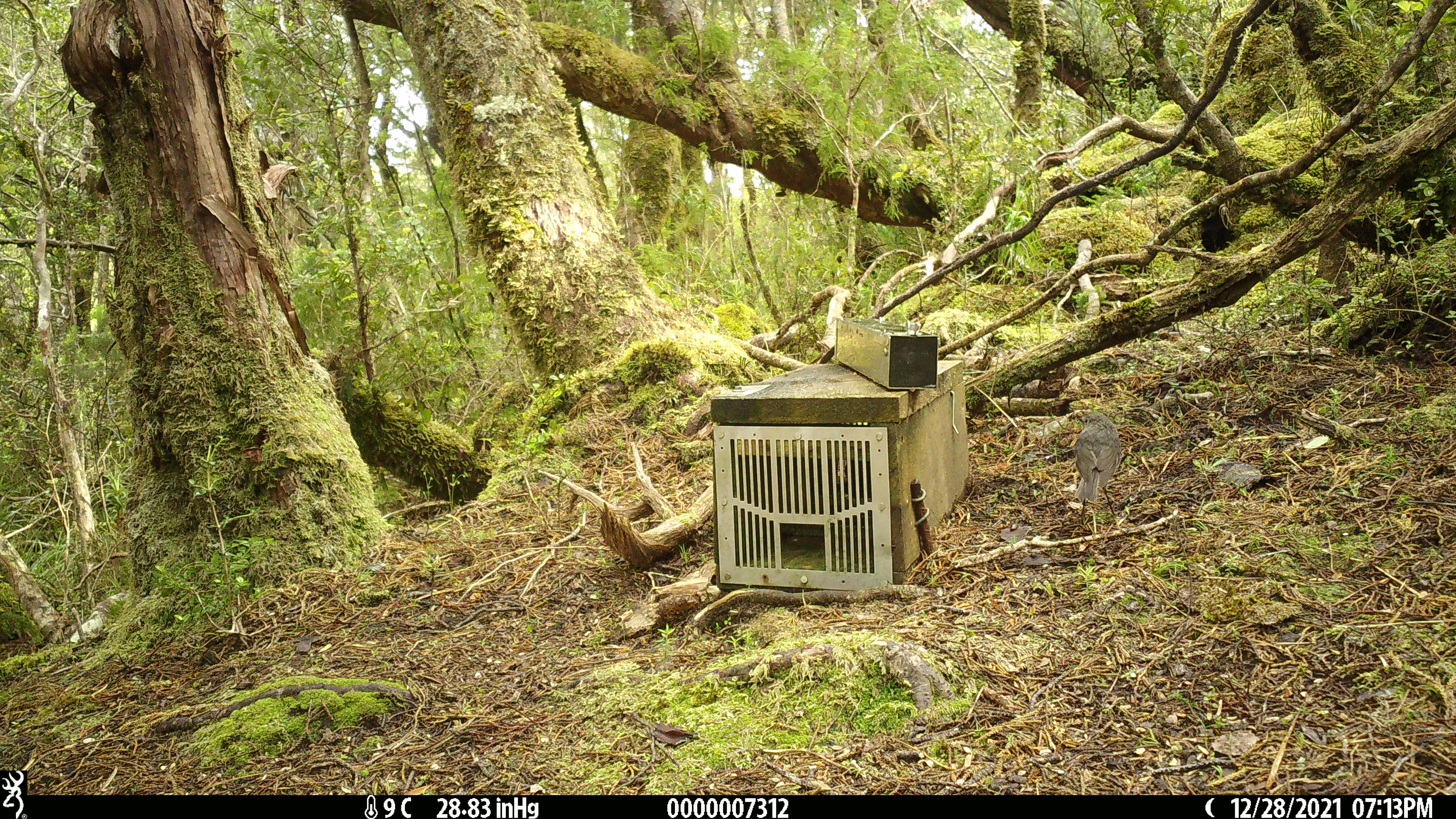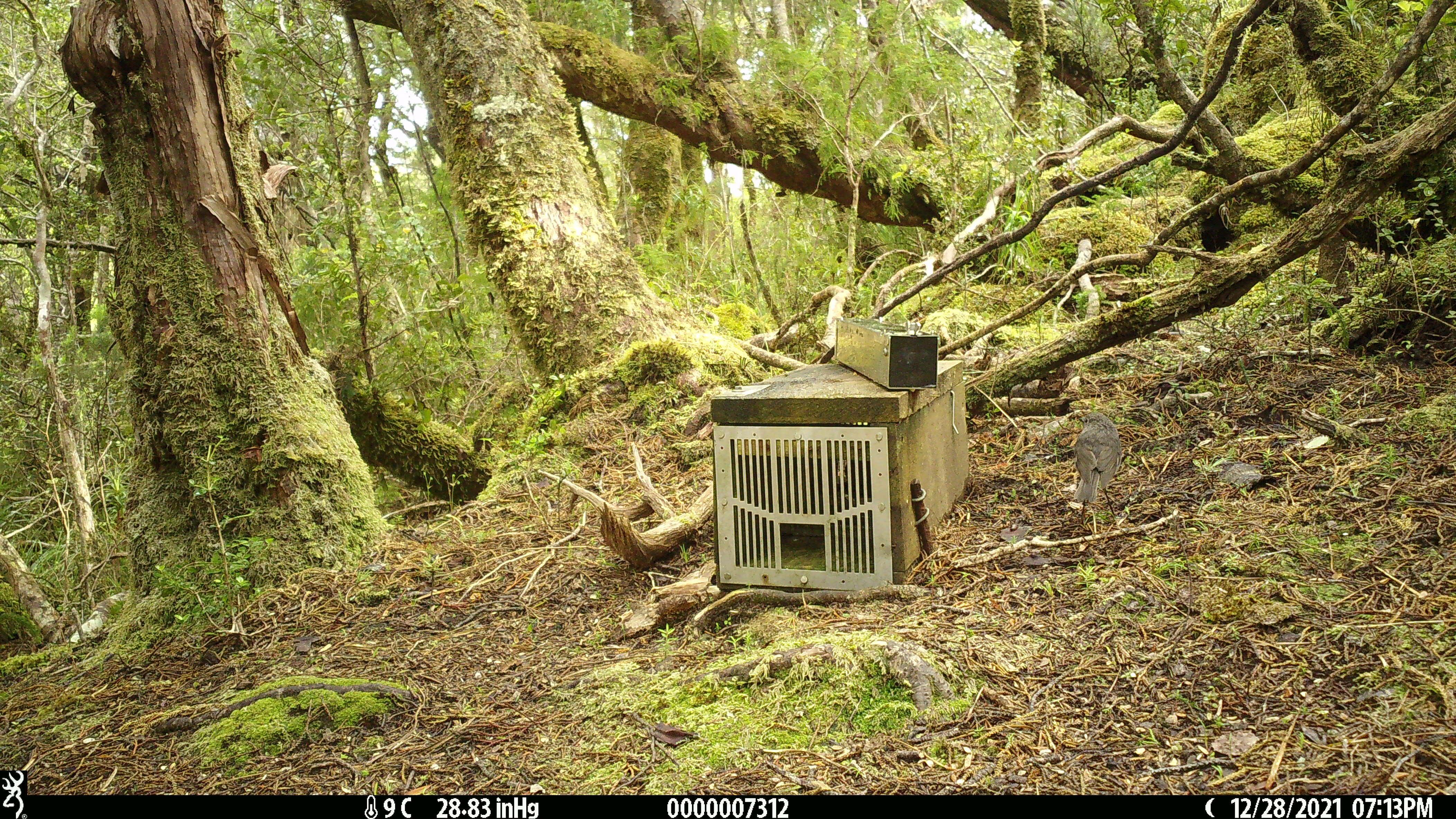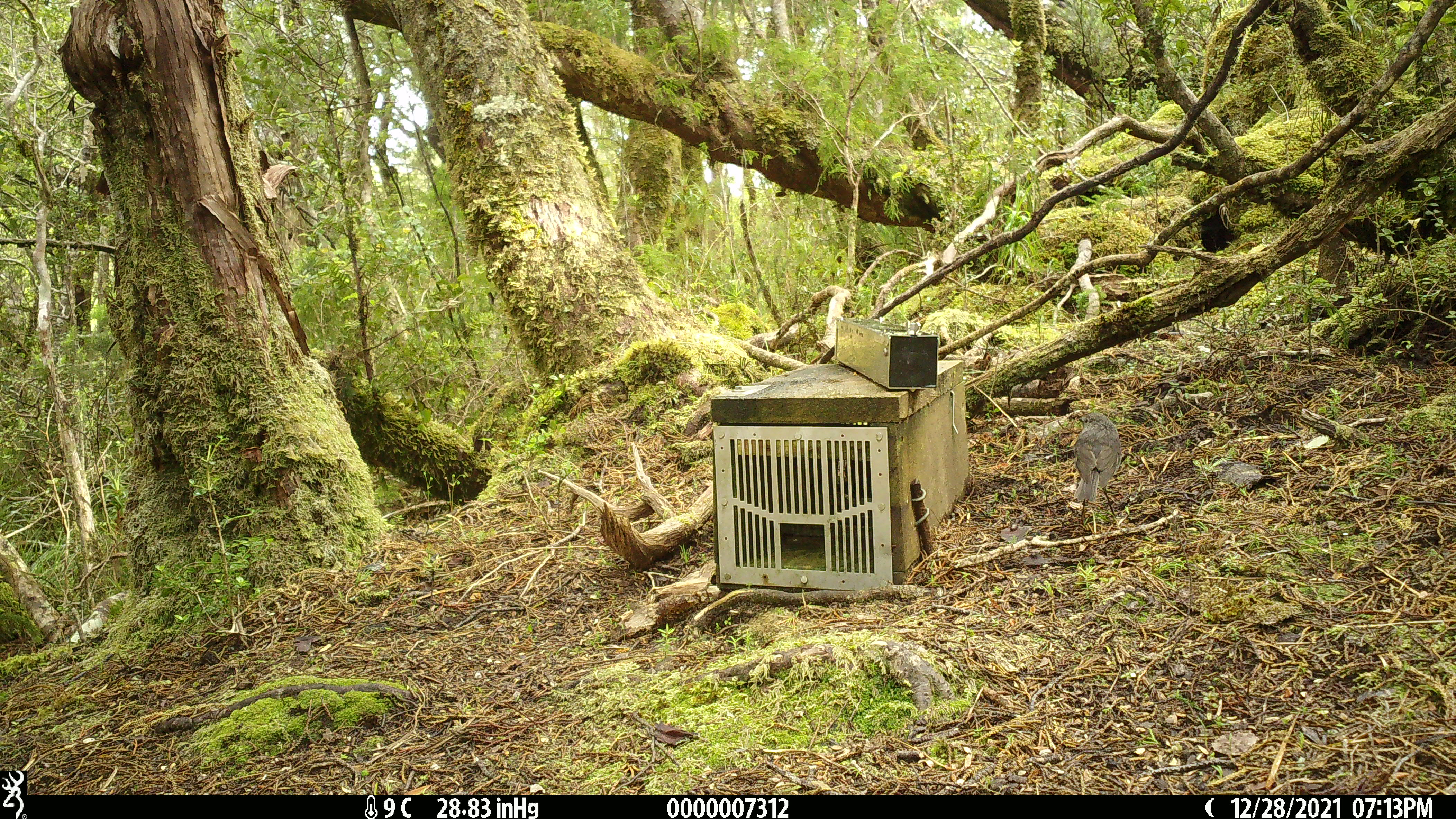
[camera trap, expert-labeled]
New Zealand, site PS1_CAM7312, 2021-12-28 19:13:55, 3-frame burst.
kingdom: Animalia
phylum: Chordata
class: Aves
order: Passeriformes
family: Petroicidae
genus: Petroica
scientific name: Petroica australis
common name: new zealand robin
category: robin